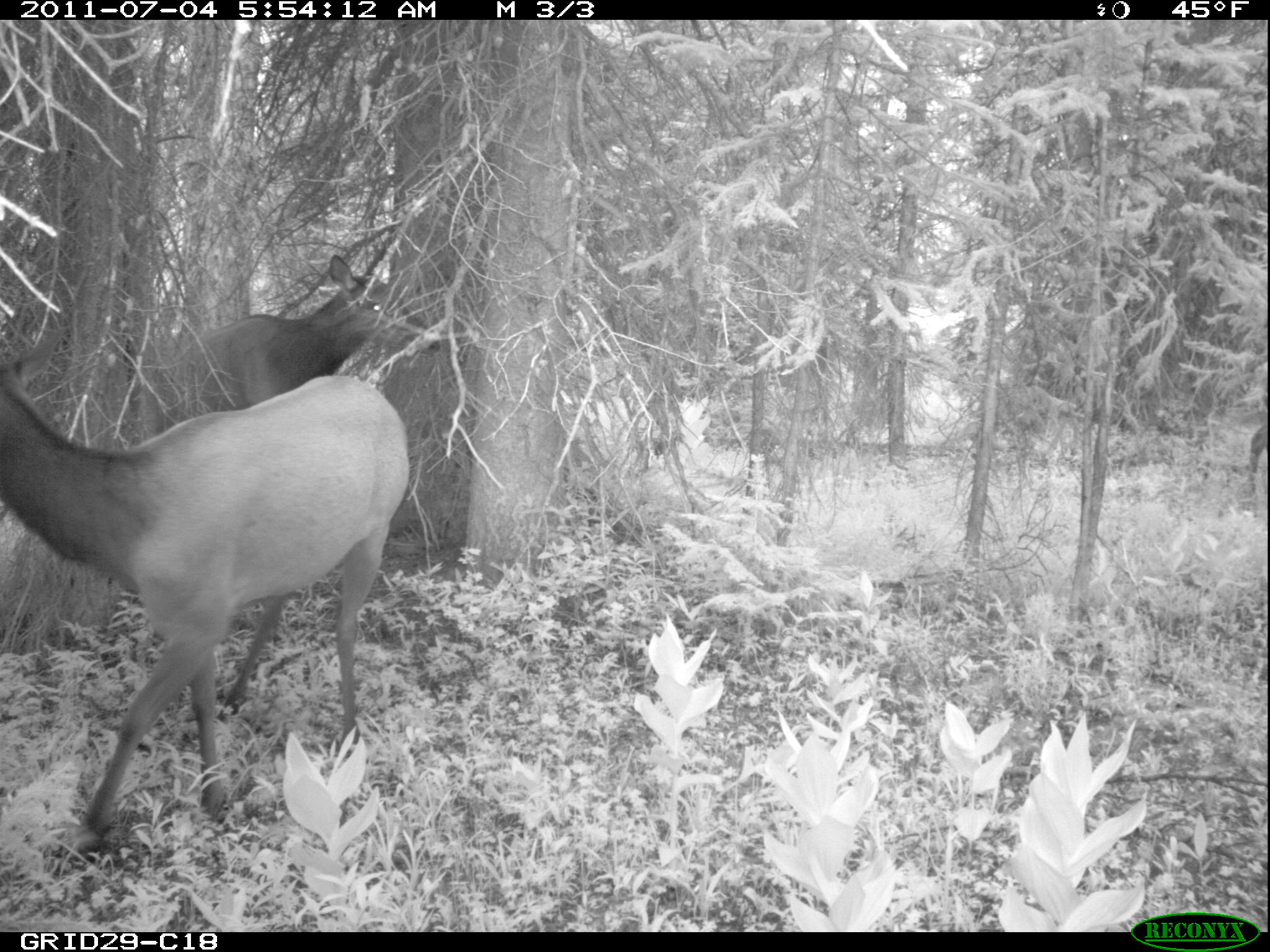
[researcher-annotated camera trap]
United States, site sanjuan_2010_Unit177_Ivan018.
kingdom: Animalia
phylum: Chordata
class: Mammalia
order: Artiodactyla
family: Cervidae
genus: Cervus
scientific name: Cervus elaphus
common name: red deer